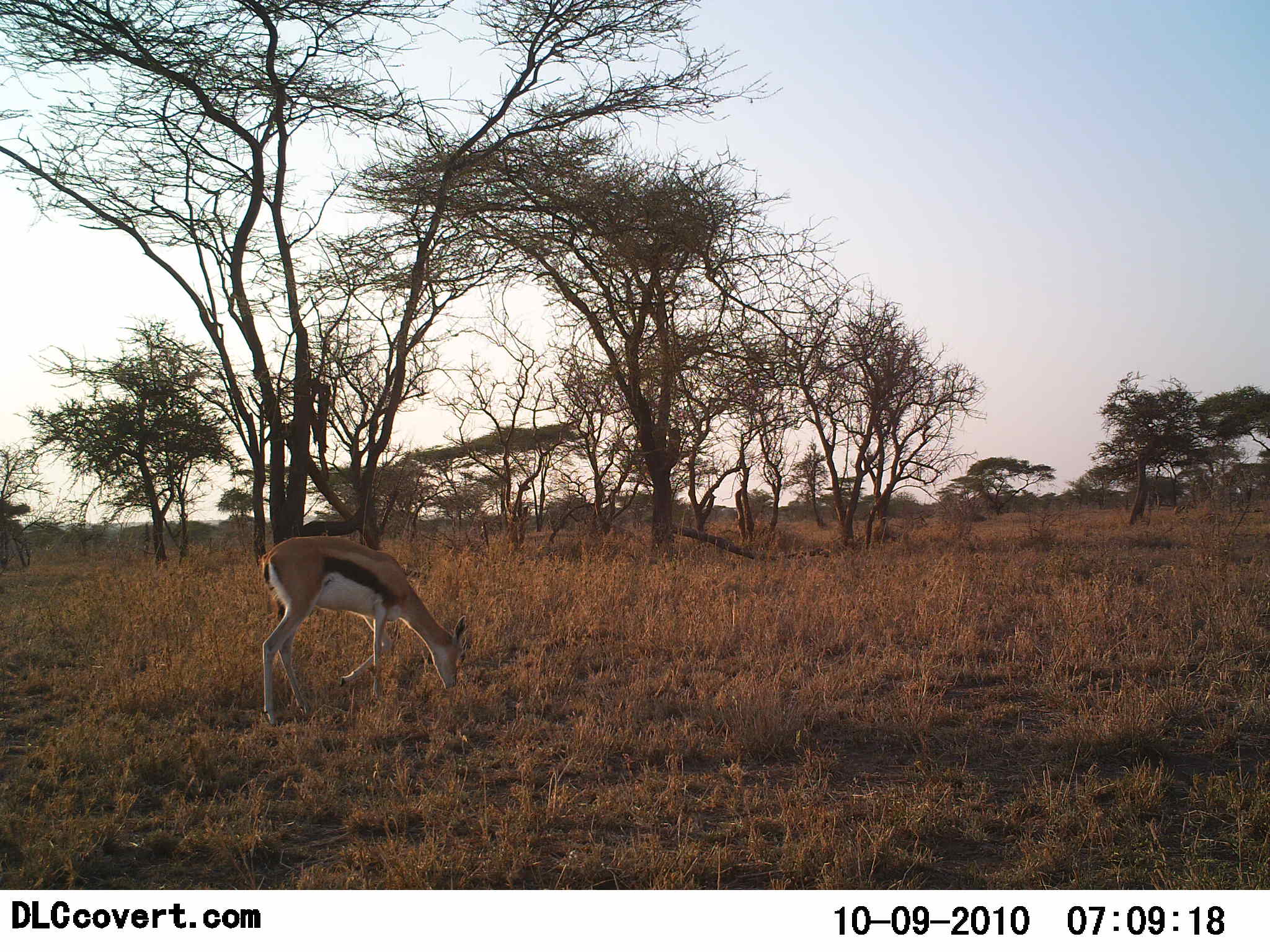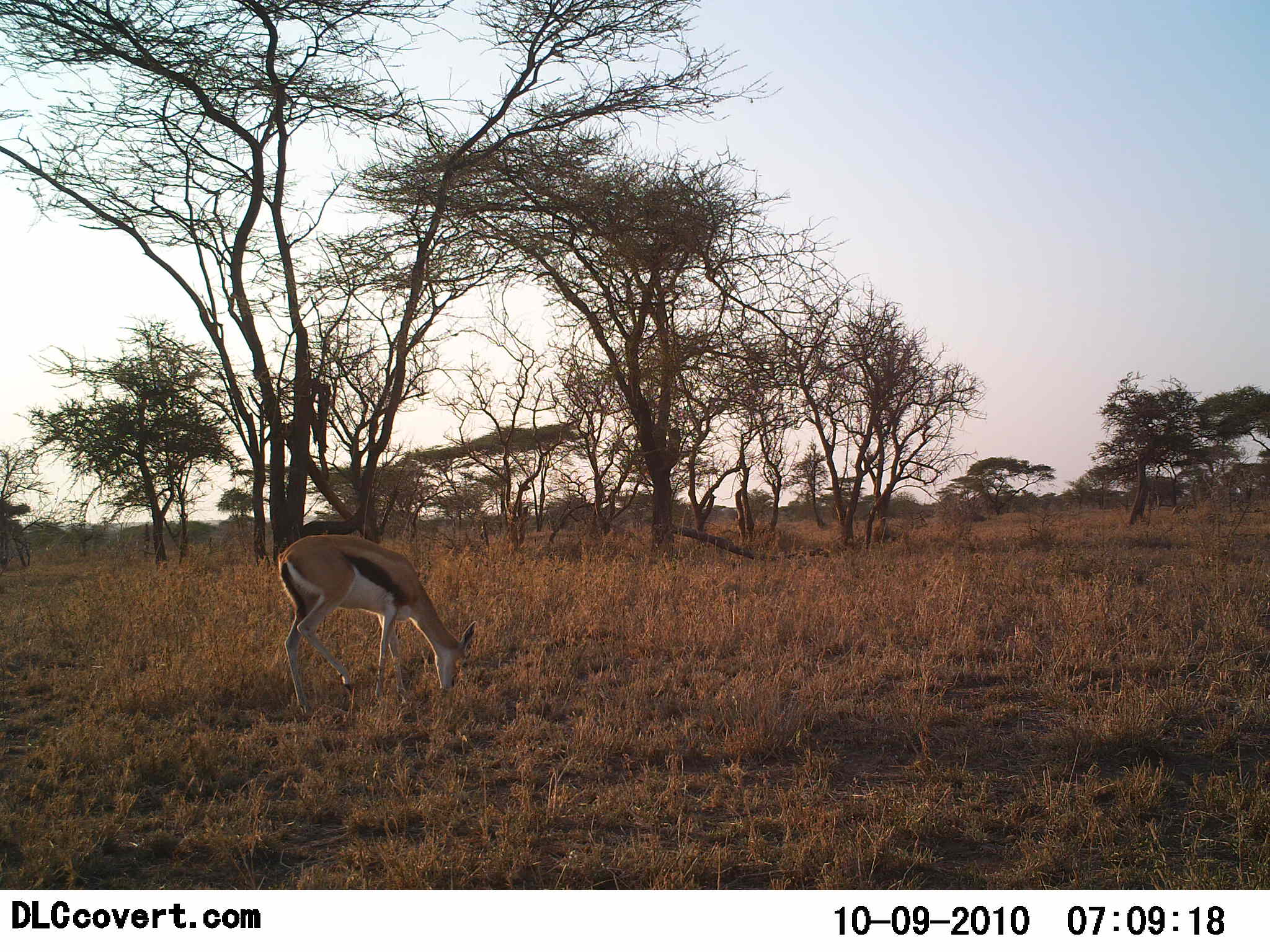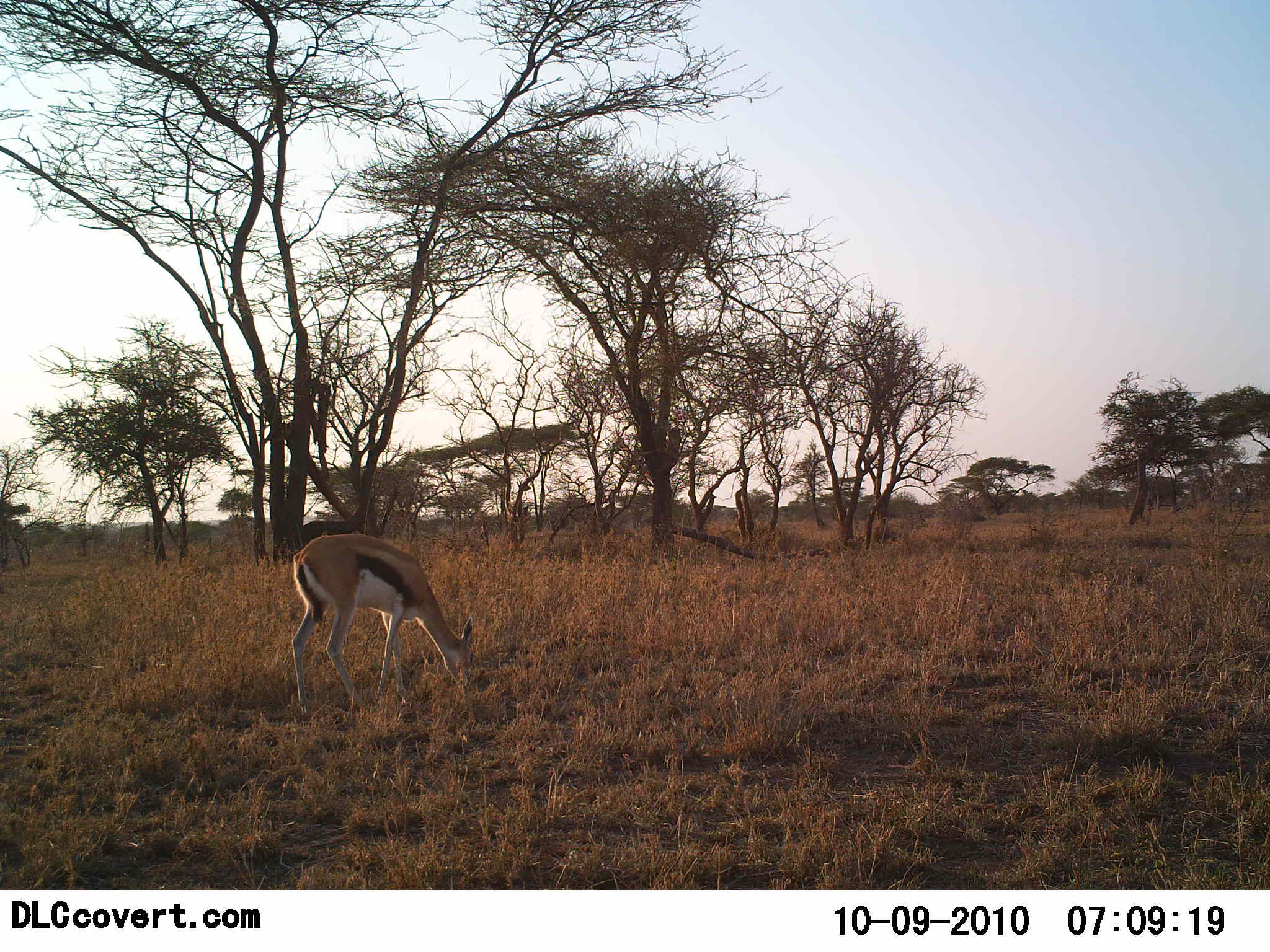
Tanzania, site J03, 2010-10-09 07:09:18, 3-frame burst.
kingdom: Animalia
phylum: Chordata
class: Mammalia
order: Artiodactyla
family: Bovidae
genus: Eudorcas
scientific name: Eudorcas thomsonii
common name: thomson's gazelle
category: gazellethomsons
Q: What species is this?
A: Gazellethomsons (thomson's gazelle) (Eudorcas thomsonii).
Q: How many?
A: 1.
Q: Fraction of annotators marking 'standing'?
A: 31%.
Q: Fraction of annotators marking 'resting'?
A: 0%.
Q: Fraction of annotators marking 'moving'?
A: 0%.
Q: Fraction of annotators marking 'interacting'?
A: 0%.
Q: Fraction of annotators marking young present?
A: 0%.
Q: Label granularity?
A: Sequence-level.